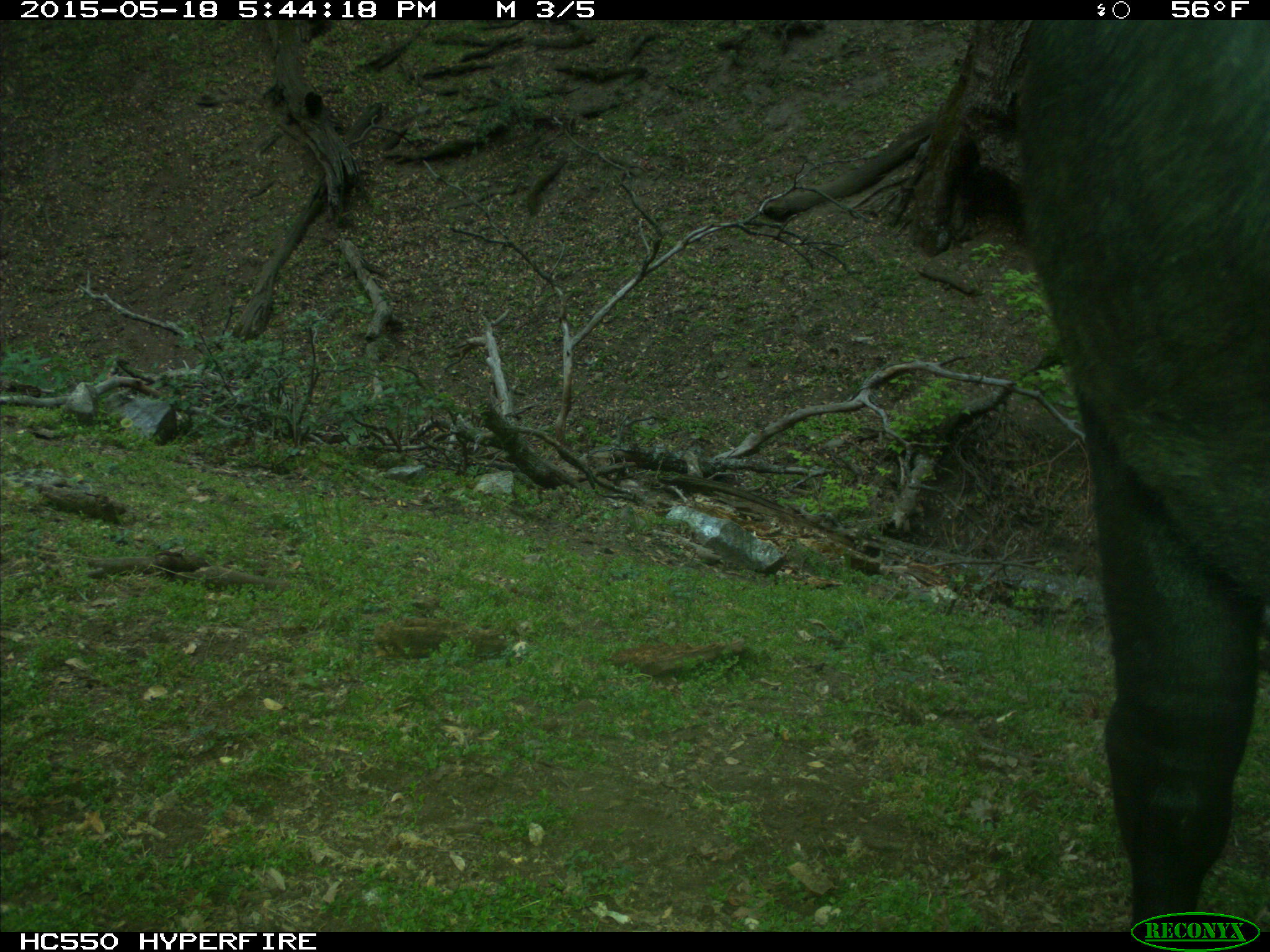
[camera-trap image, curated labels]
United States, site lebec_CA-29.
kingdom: Animalia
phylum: Chordata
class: Mammalia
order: Artiodactyla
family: Bovidae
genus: Bos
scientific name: Bos taurus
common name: domestic cow